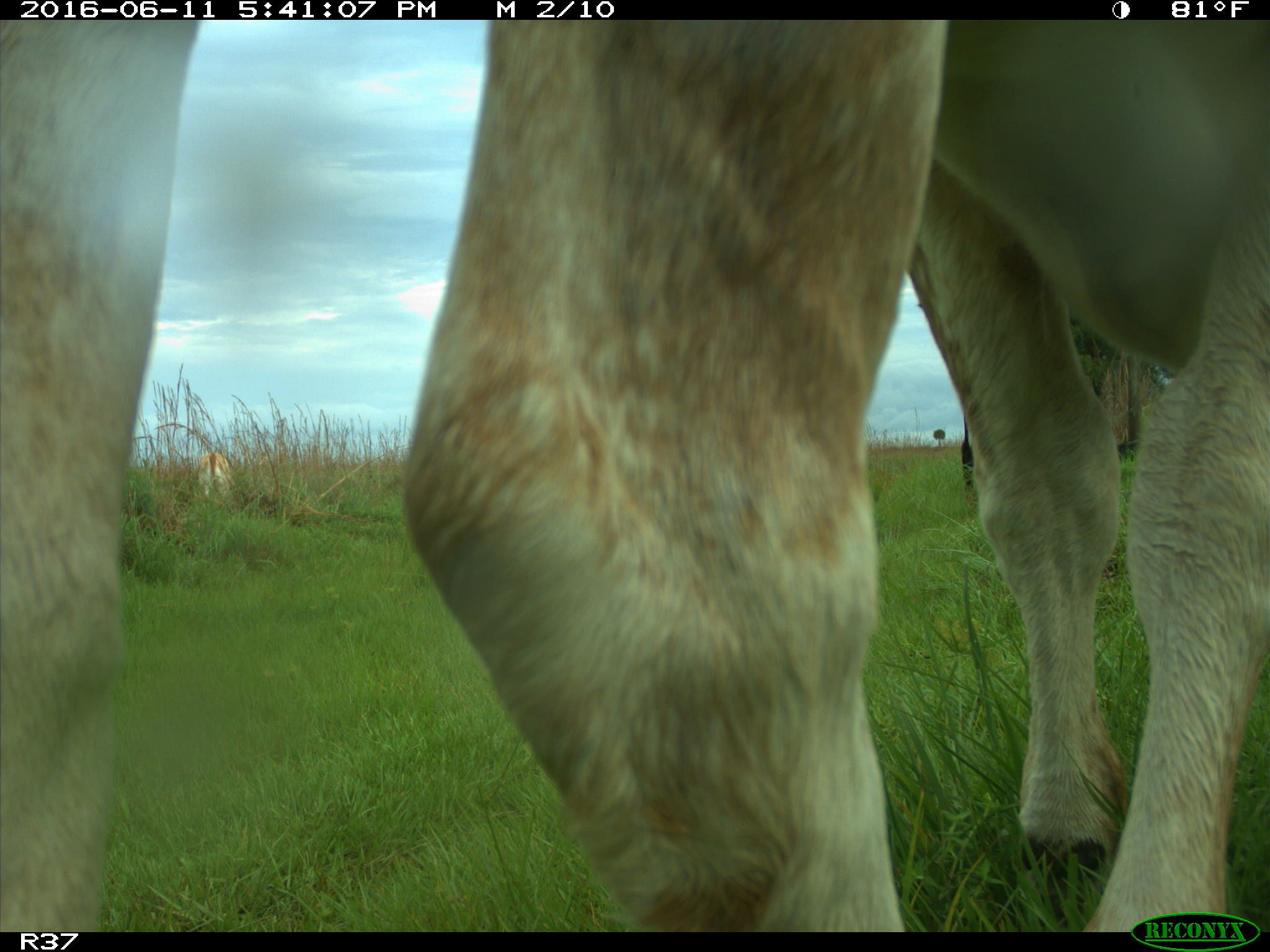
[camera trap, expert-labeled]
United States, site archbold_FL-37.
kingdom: Animalia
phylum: Chordata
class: Mammalia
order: Artiodactyla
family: Bovidae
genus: Bos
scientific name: Bos taurus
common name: domestic cow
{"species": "Bos taurus (domestic cow)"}